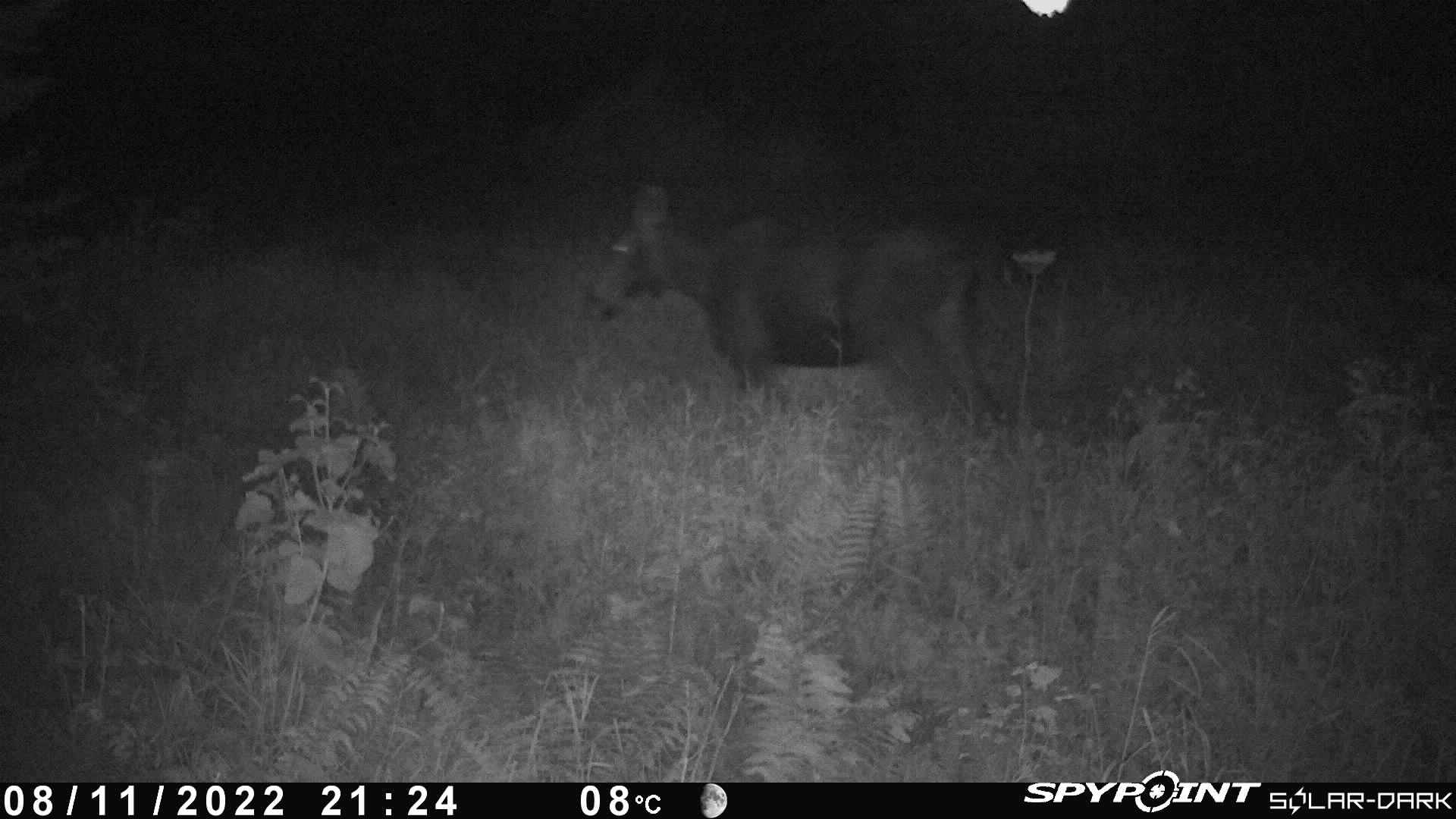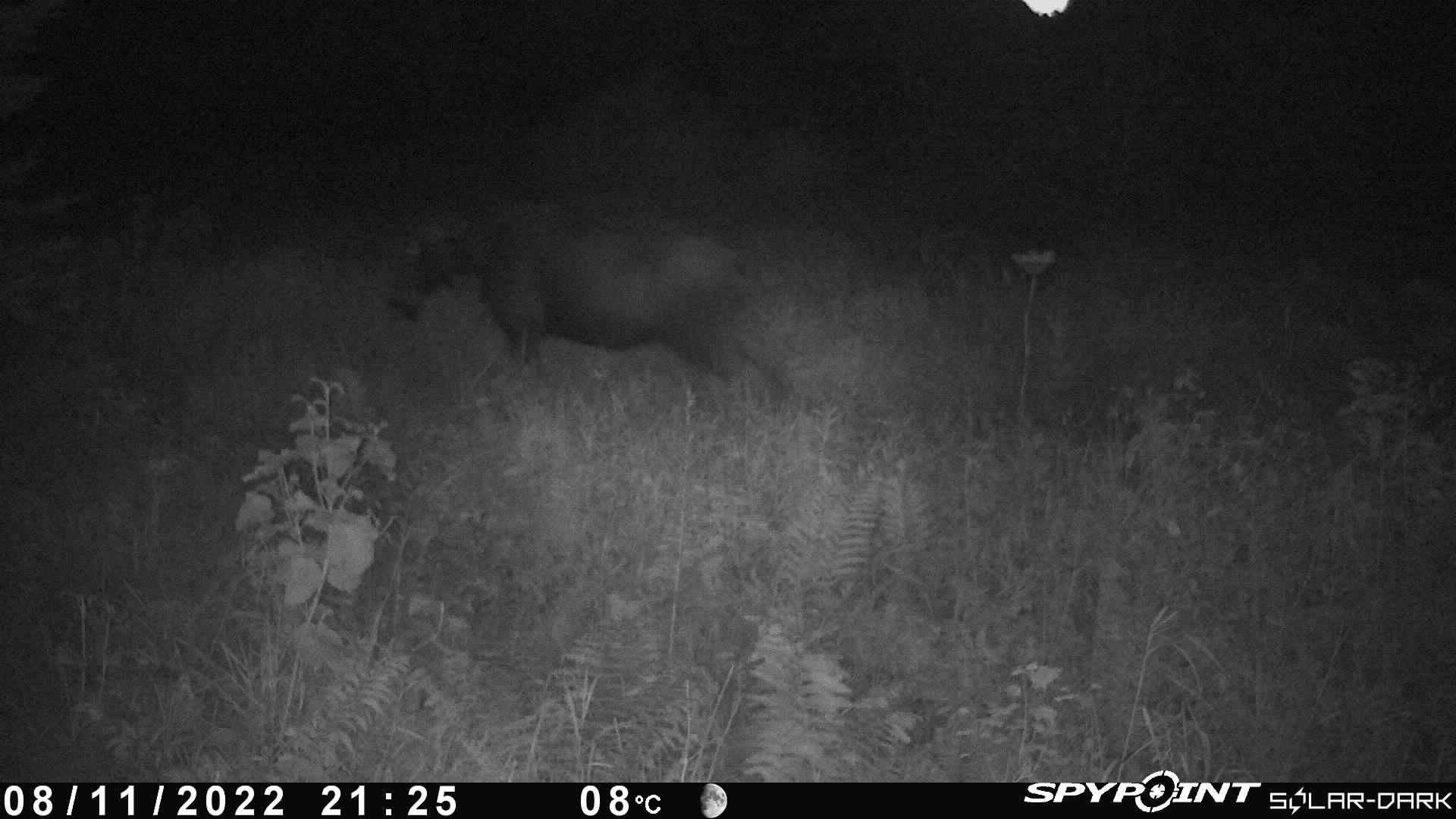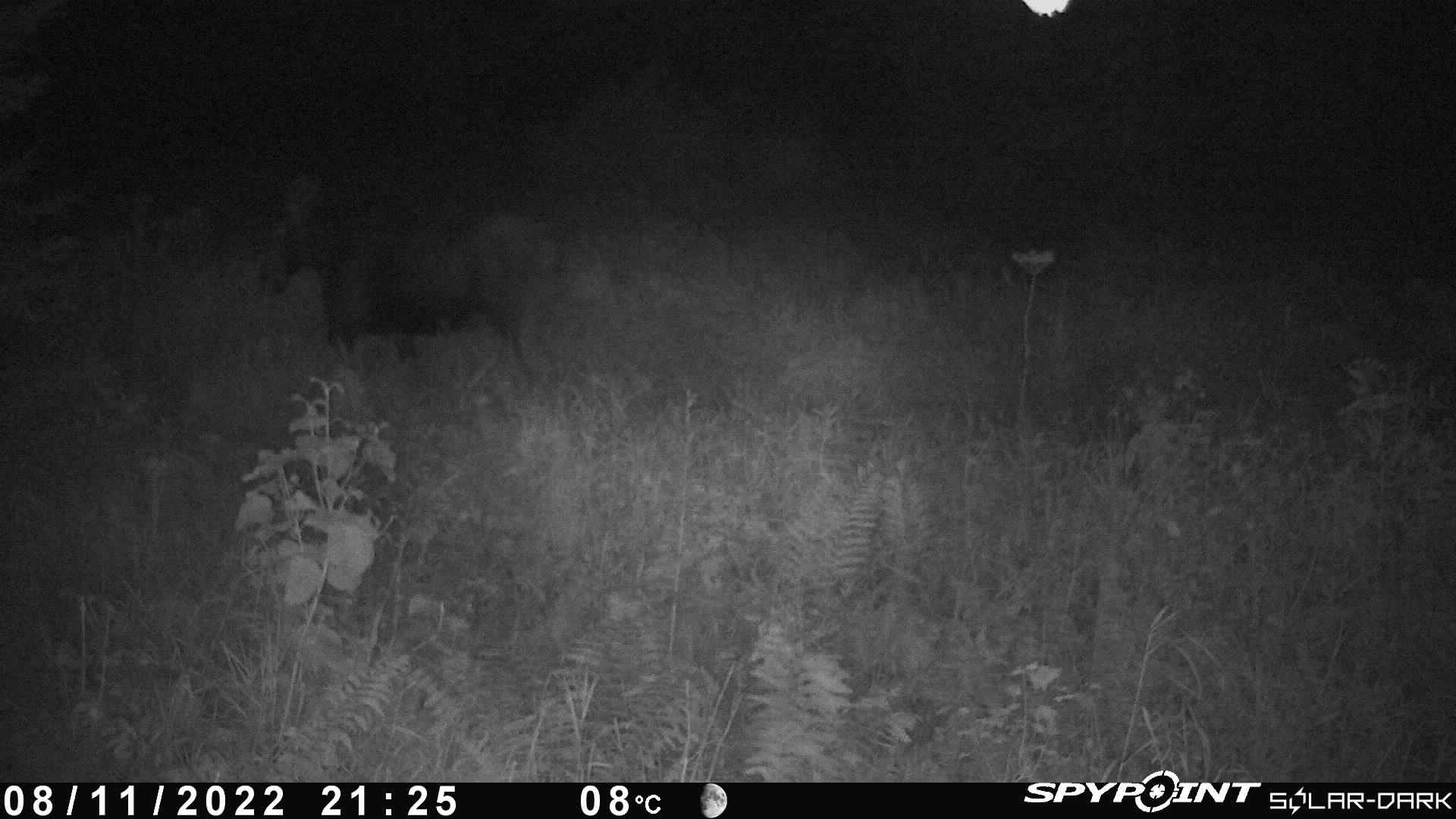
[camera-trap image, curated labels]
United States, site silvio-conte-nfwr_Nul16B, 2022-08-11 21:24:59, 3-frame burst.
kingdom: Animalia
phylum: Chordata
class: Mammalia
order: Artiodactyla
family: Cervidae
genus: Alces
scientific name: Alces alces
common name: moose